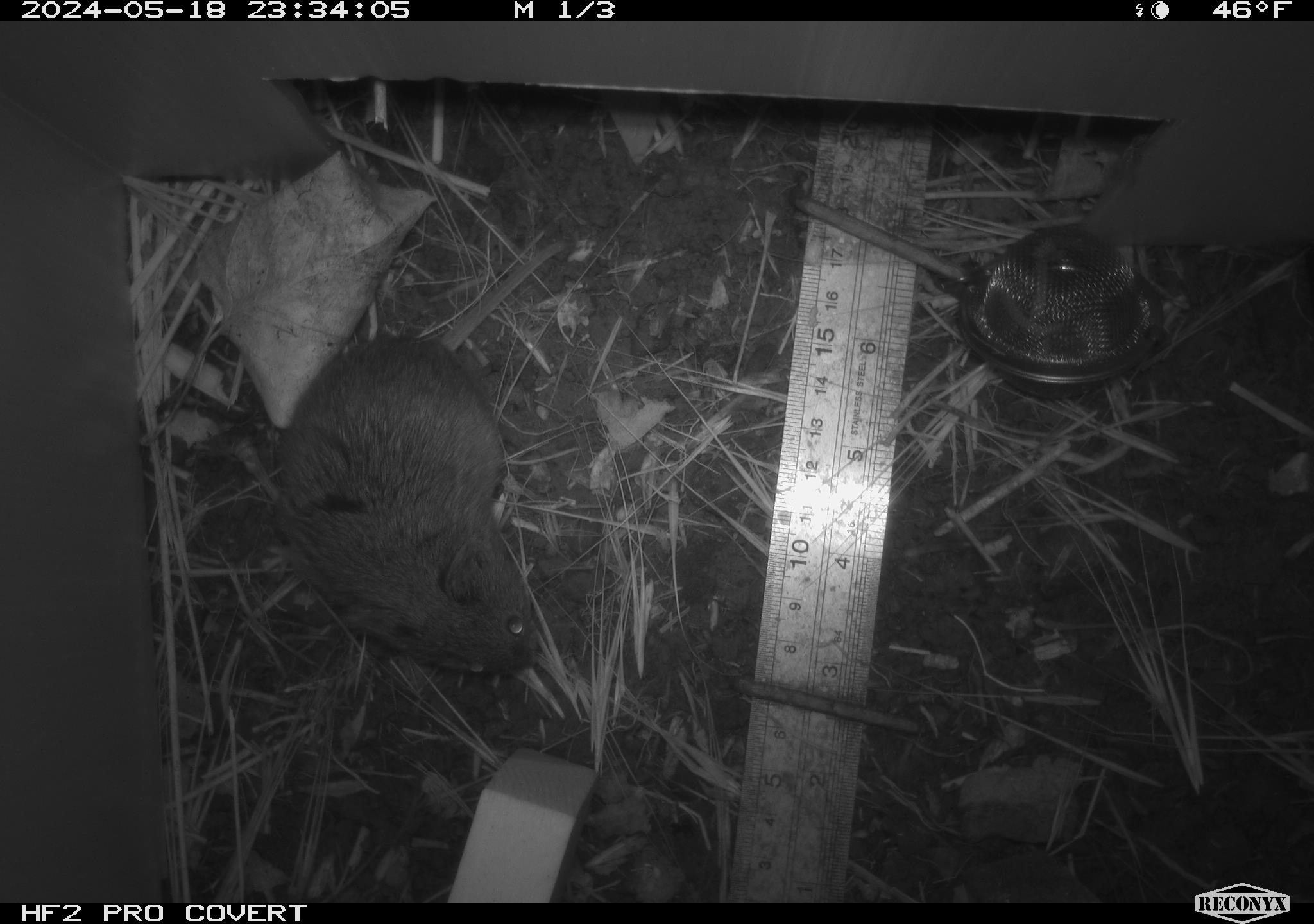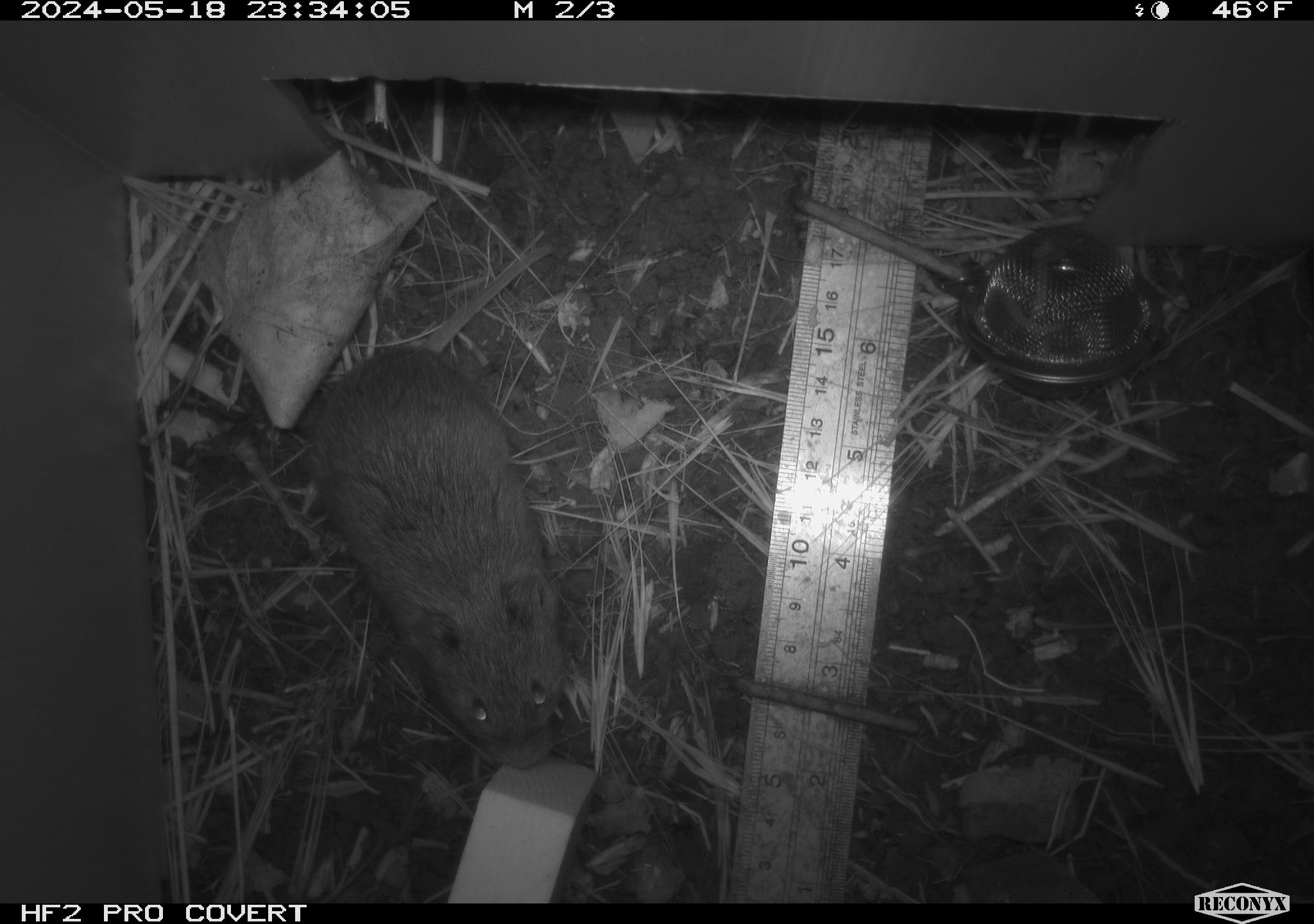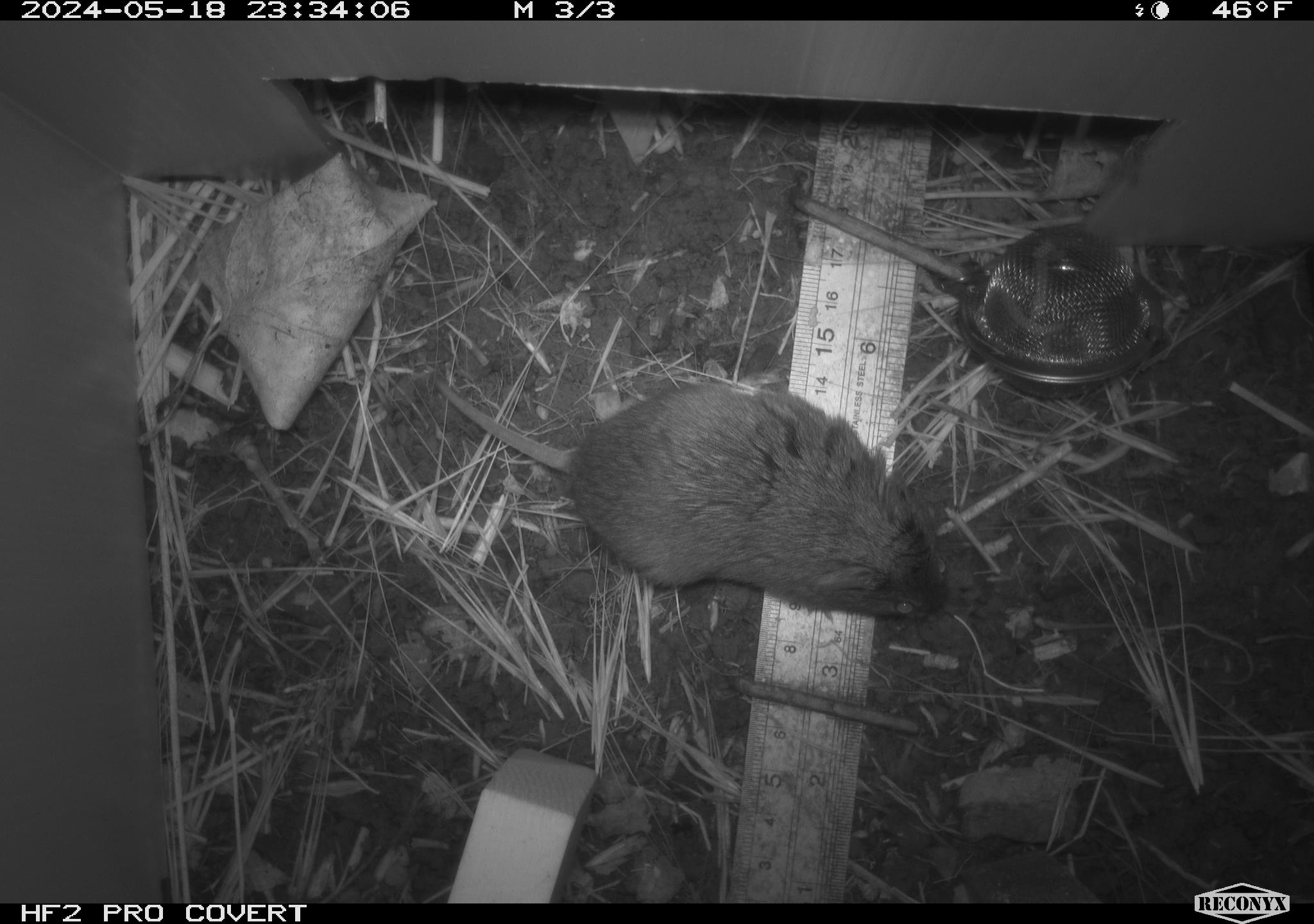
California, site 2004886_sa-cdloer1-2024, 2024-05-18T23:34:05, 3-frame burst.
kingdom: Animalia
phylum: Chordata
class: Mammalia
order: Rodentia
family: Cricetidae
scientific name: Arvicolinae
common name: voles, lemmings, and muskrats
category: arvicolinae subfamily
Arvicolinae subfamily (voles, lemmings, and muskrats) (Arvicolinae).